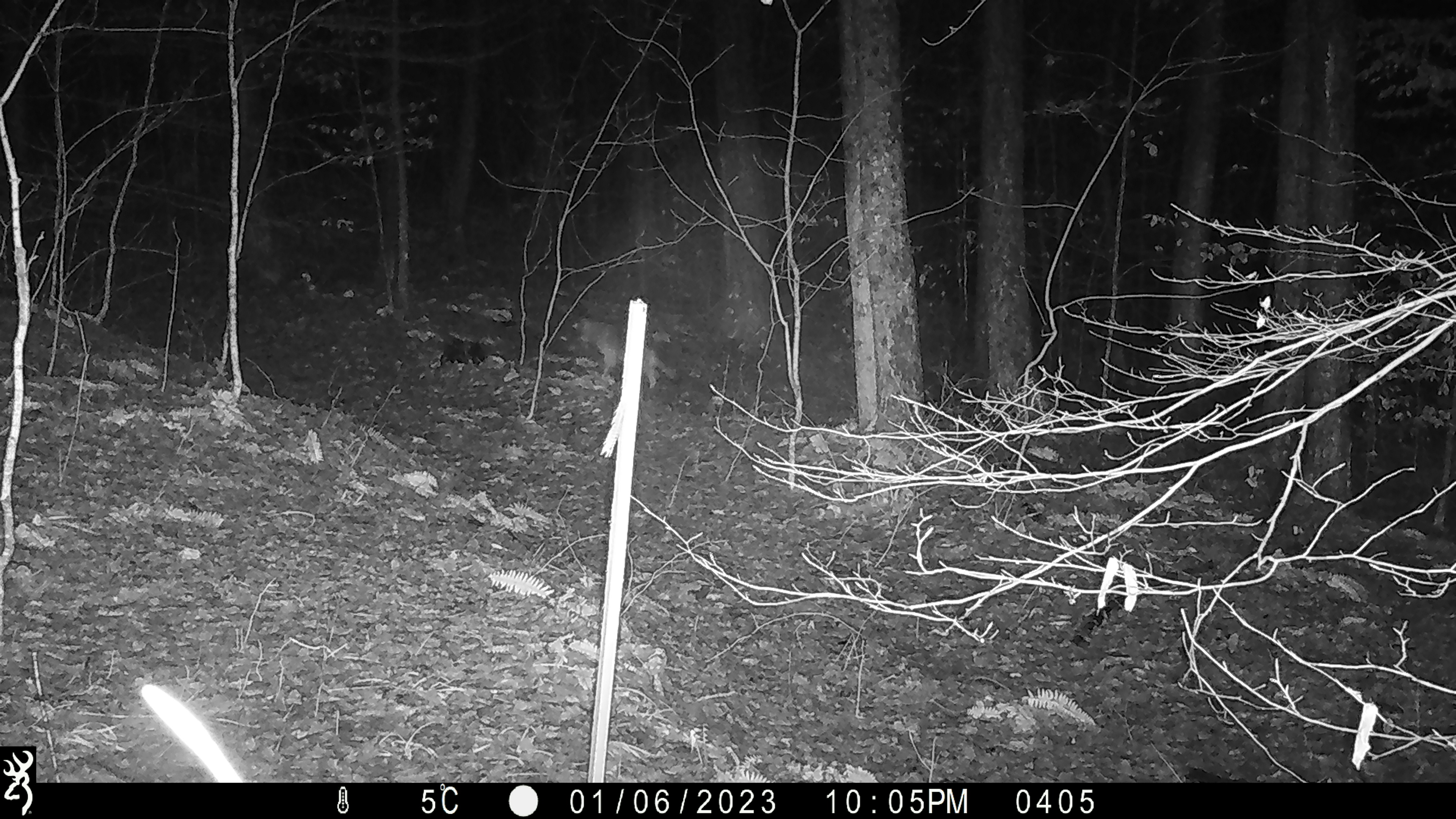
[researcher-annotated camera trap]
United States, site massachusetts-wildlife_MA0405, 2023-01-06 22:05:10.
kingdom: Animalia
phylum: Chordata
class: Mammalia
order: Carnivora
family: Canidae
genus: Canis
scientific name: Canis latrans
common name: coyote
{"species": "coyote (Canis latrans)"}